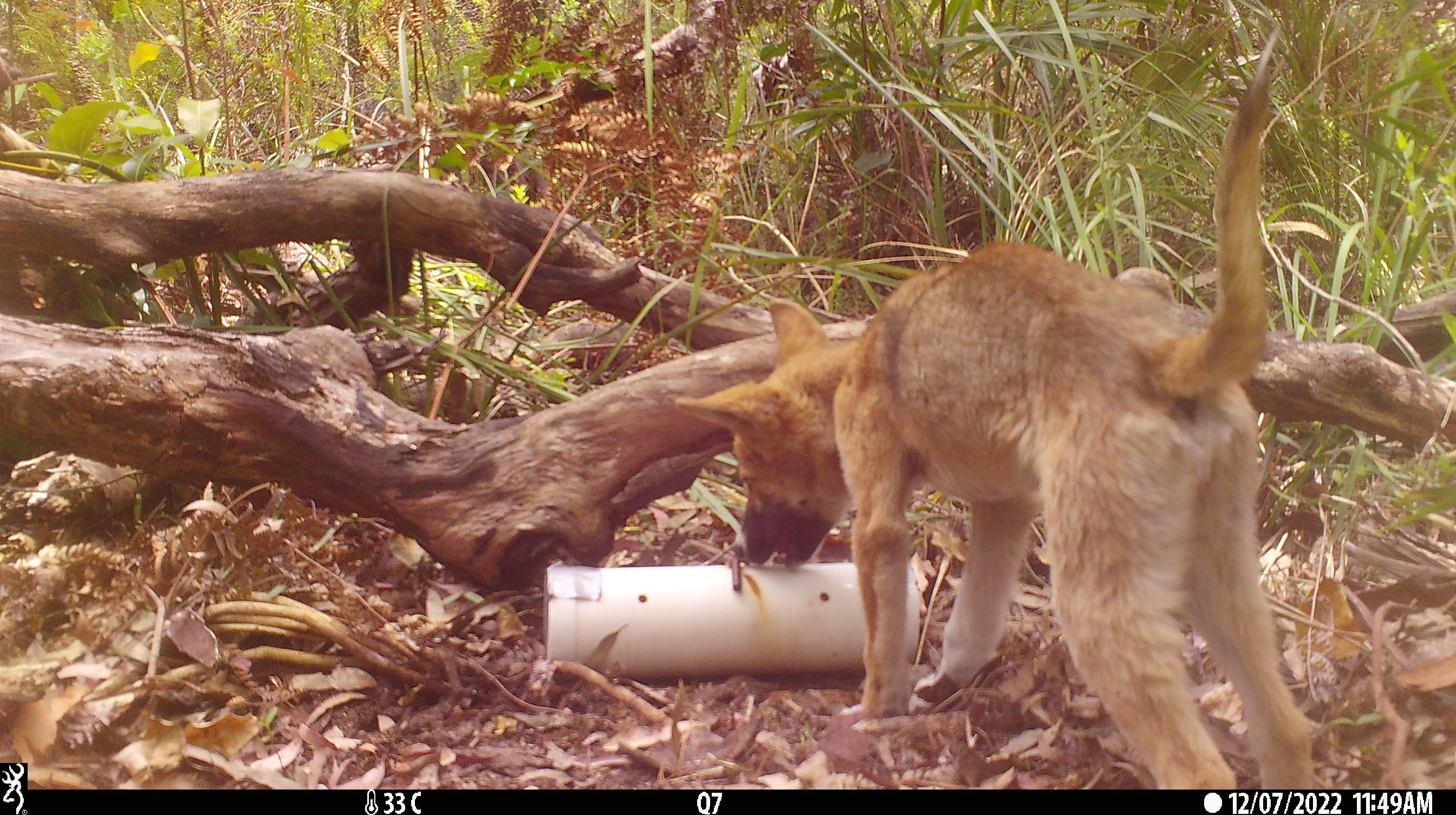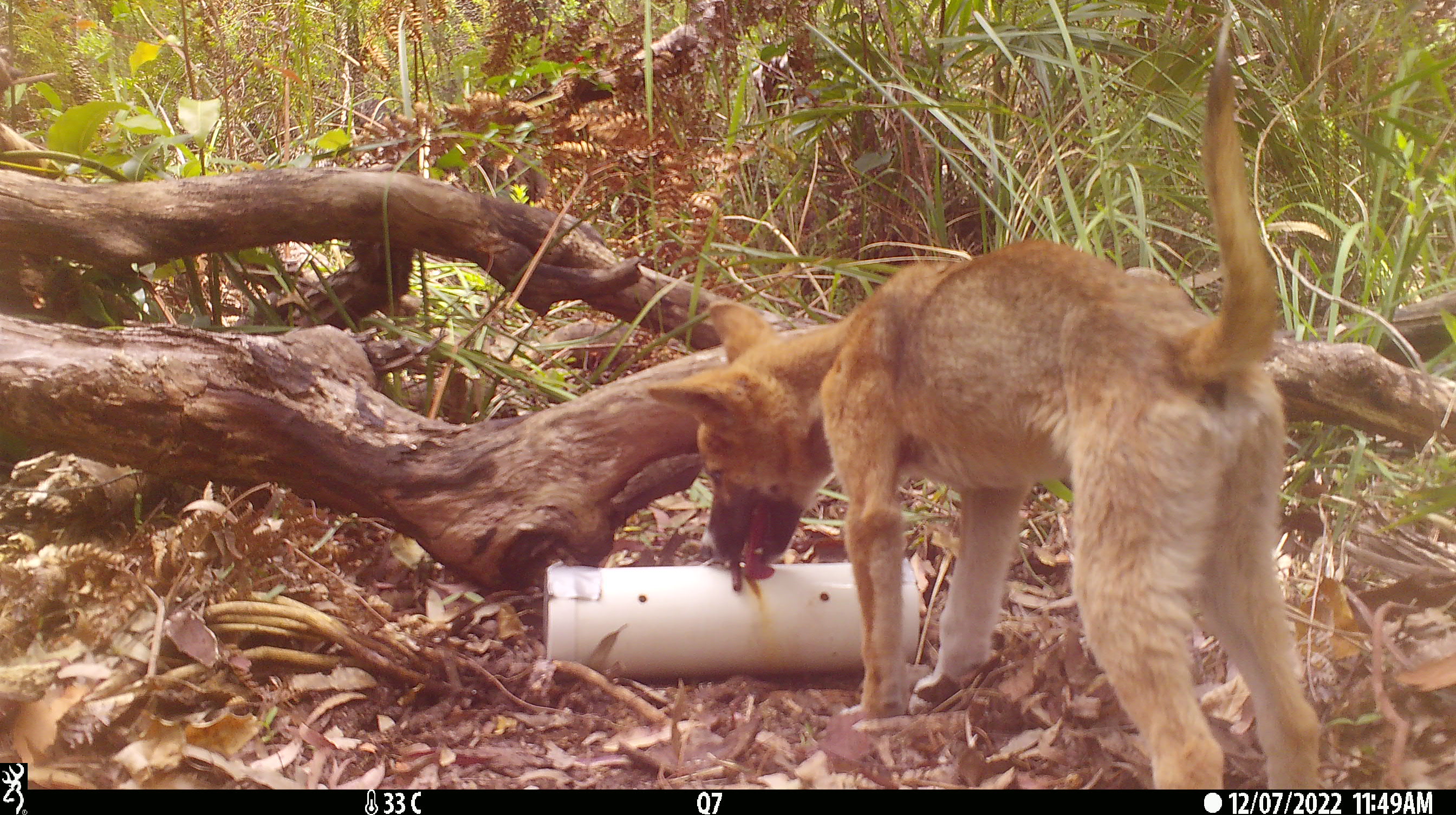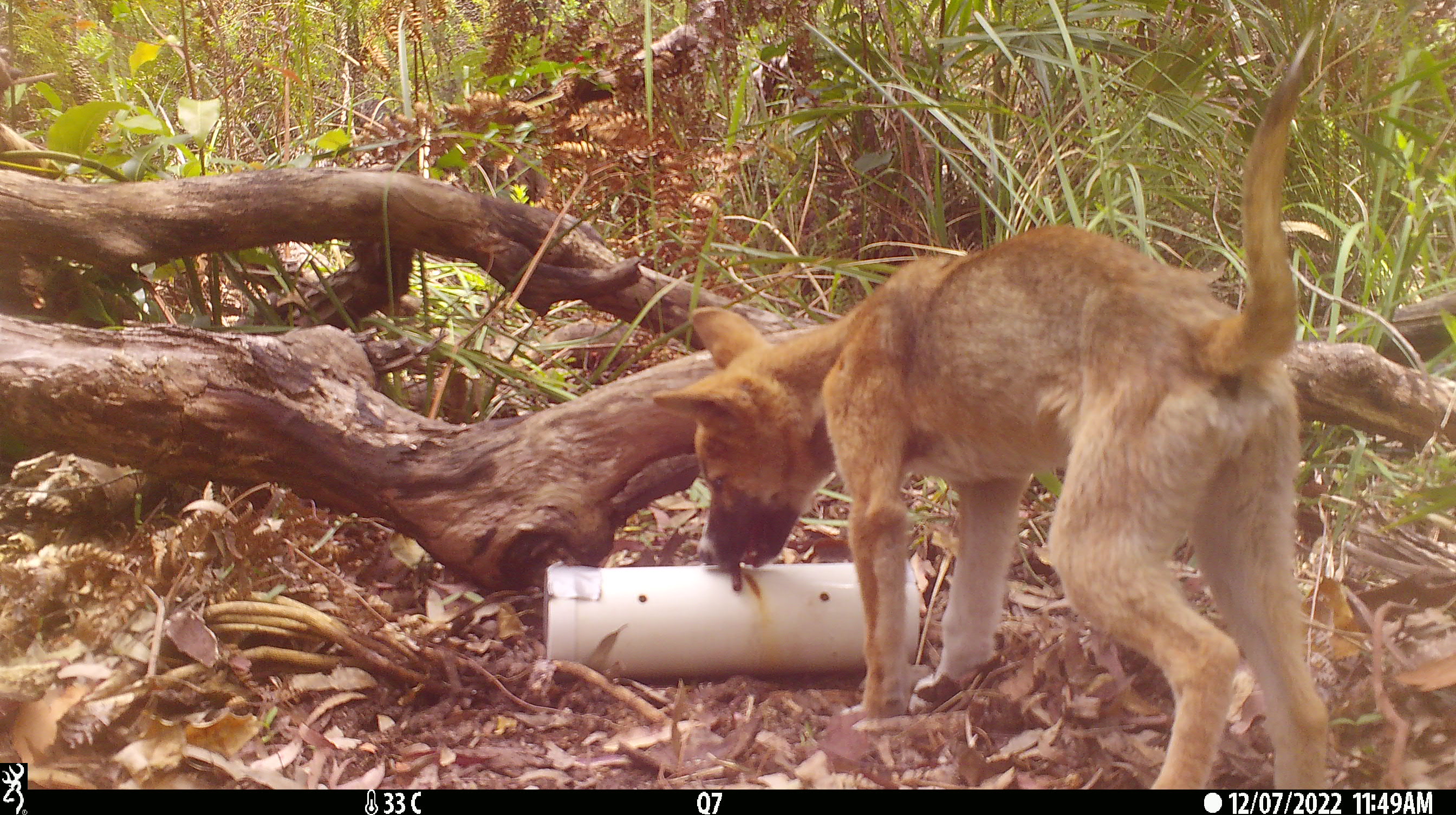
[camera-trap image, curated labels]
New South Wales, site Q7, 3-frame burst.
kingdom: Animalia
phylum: Chordata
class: Mammalia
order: Carnivora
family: Canidae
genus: Canis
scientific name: Canis familiaris dingo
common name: dingo